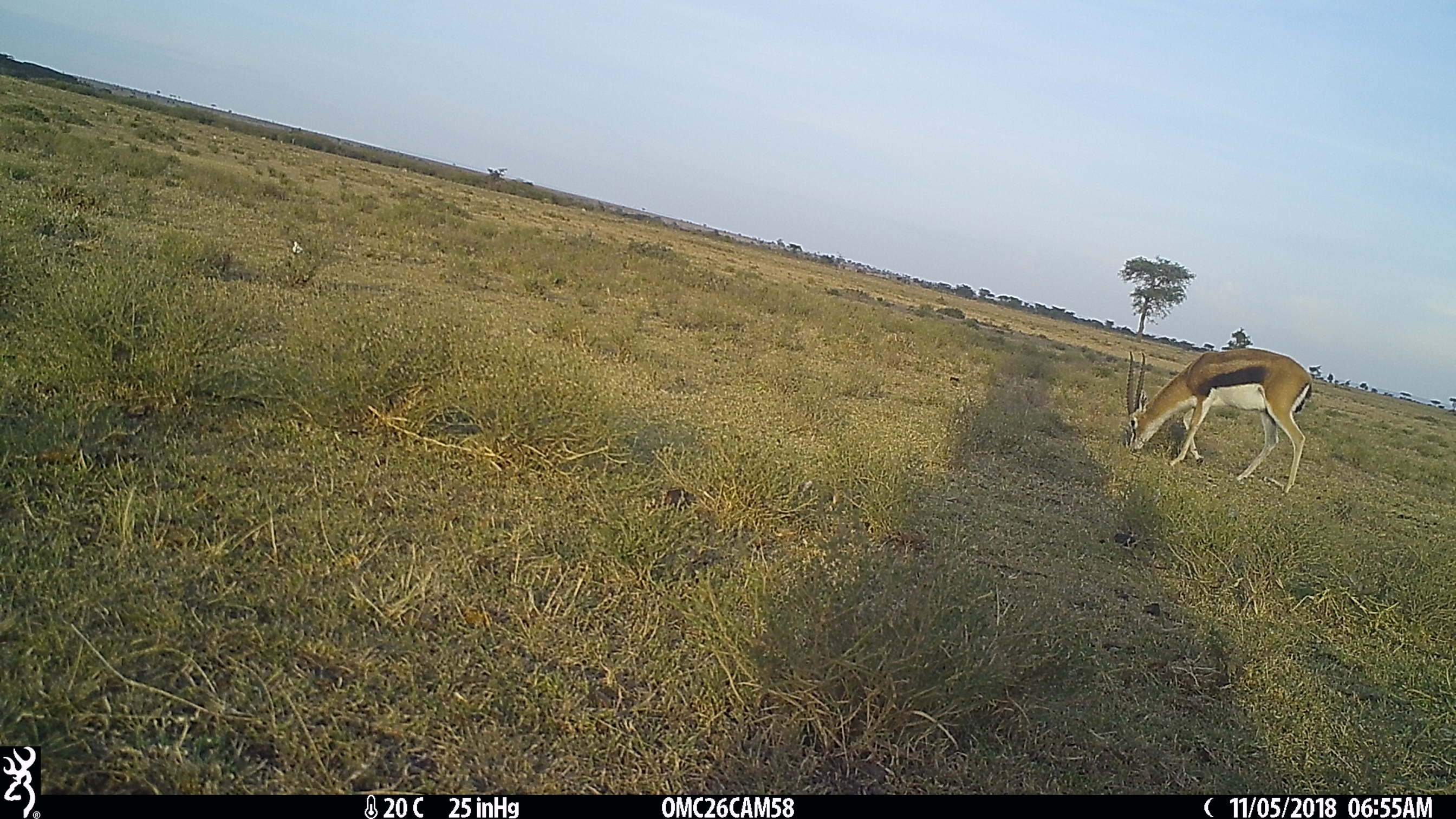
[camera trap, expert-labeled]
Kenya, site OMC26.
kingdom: Animalia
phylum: Chordata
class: Mammalia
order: Artiodactyla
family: Bovidae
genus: Eudorcas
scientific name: Eudorcas thomsonii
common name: thomon's gazelle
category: gazelle thomsons